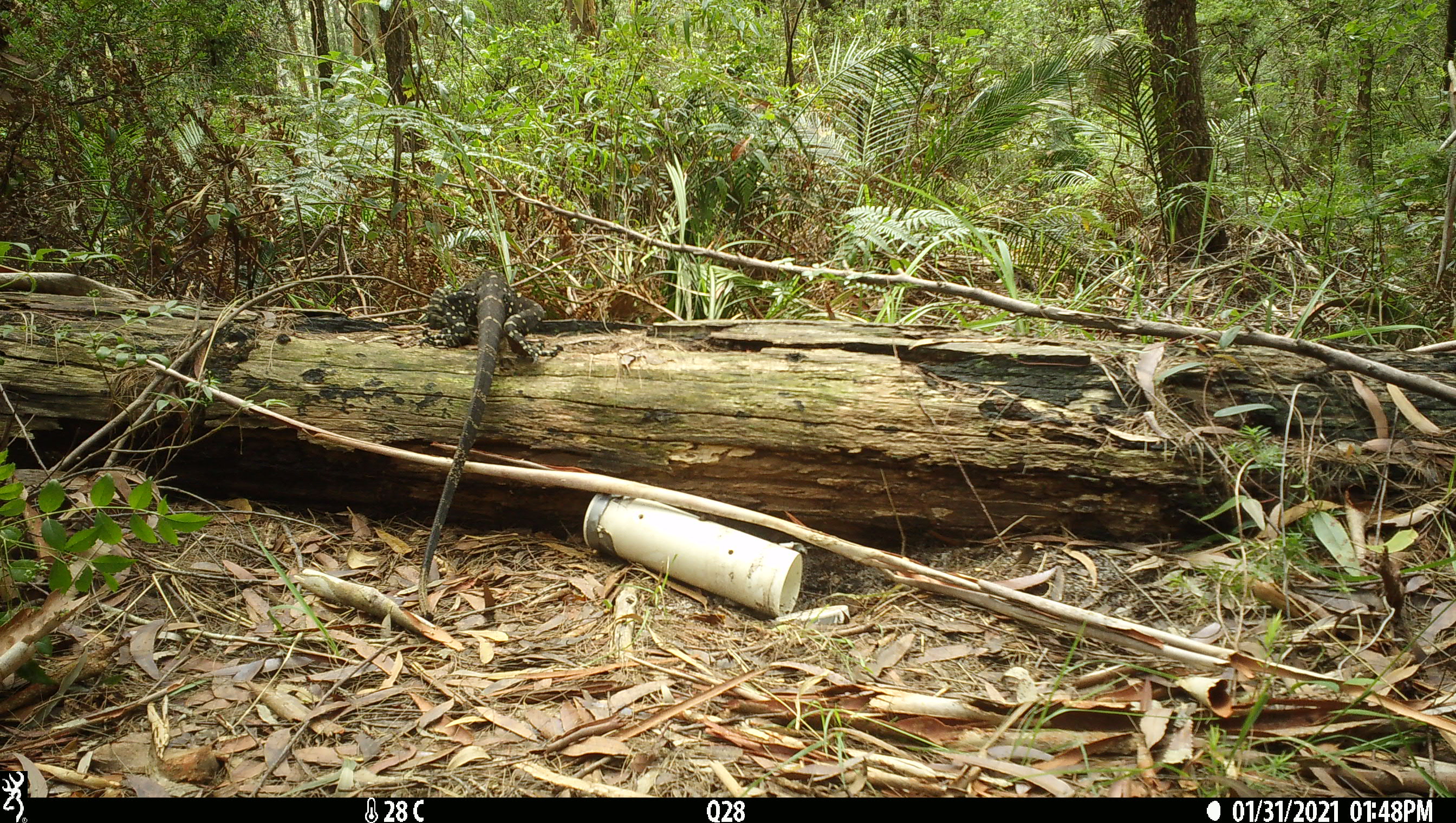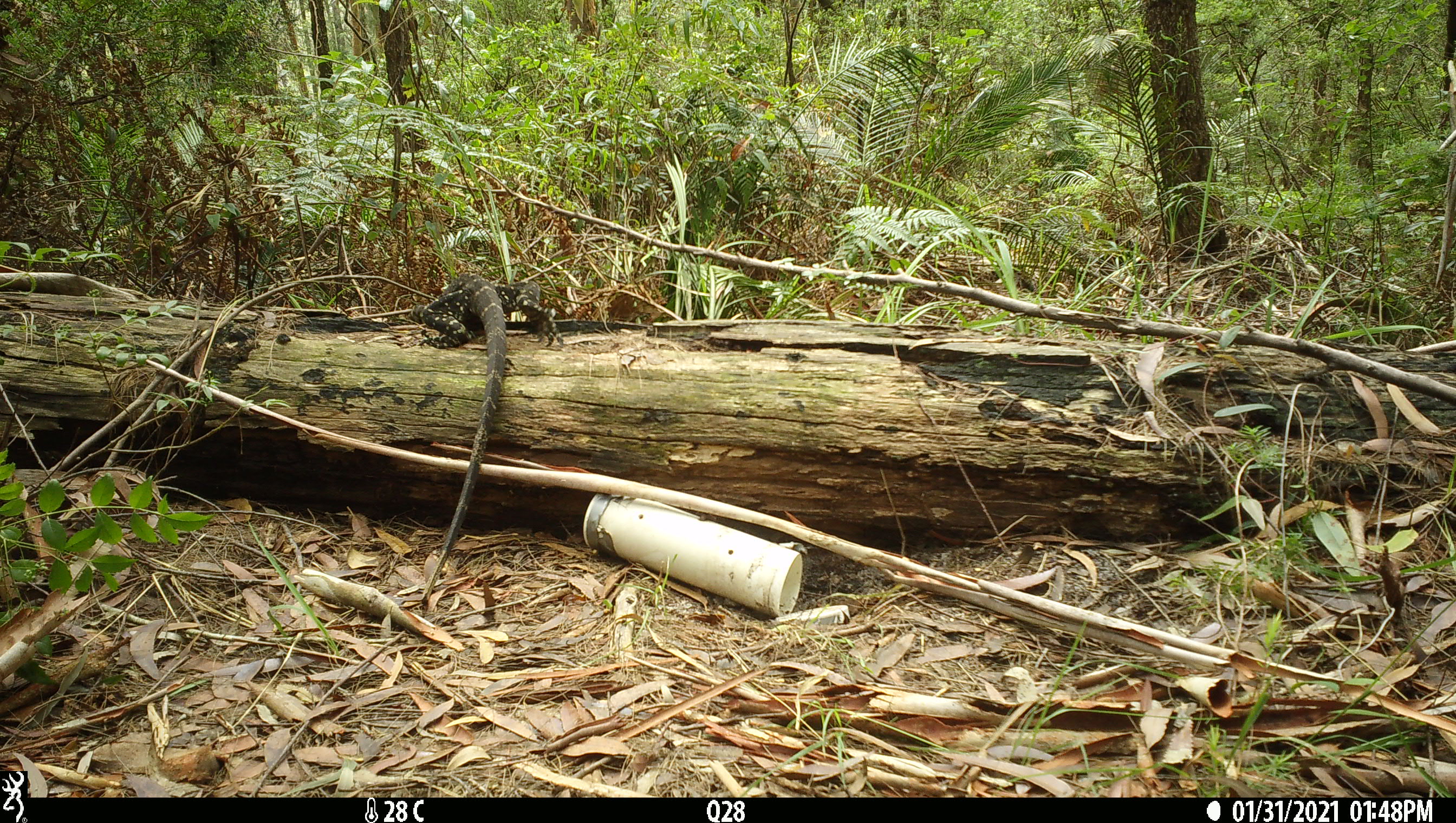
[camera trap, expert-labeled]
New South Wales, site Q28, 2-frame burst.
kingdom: Animalia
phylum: Chordata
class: Reptilia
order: Squamata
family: Varanidae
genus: Varanus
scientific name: Varanus varius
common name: lace monitor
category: goanna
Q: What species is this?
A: Goanna (lace monitor) (Varanus varius).